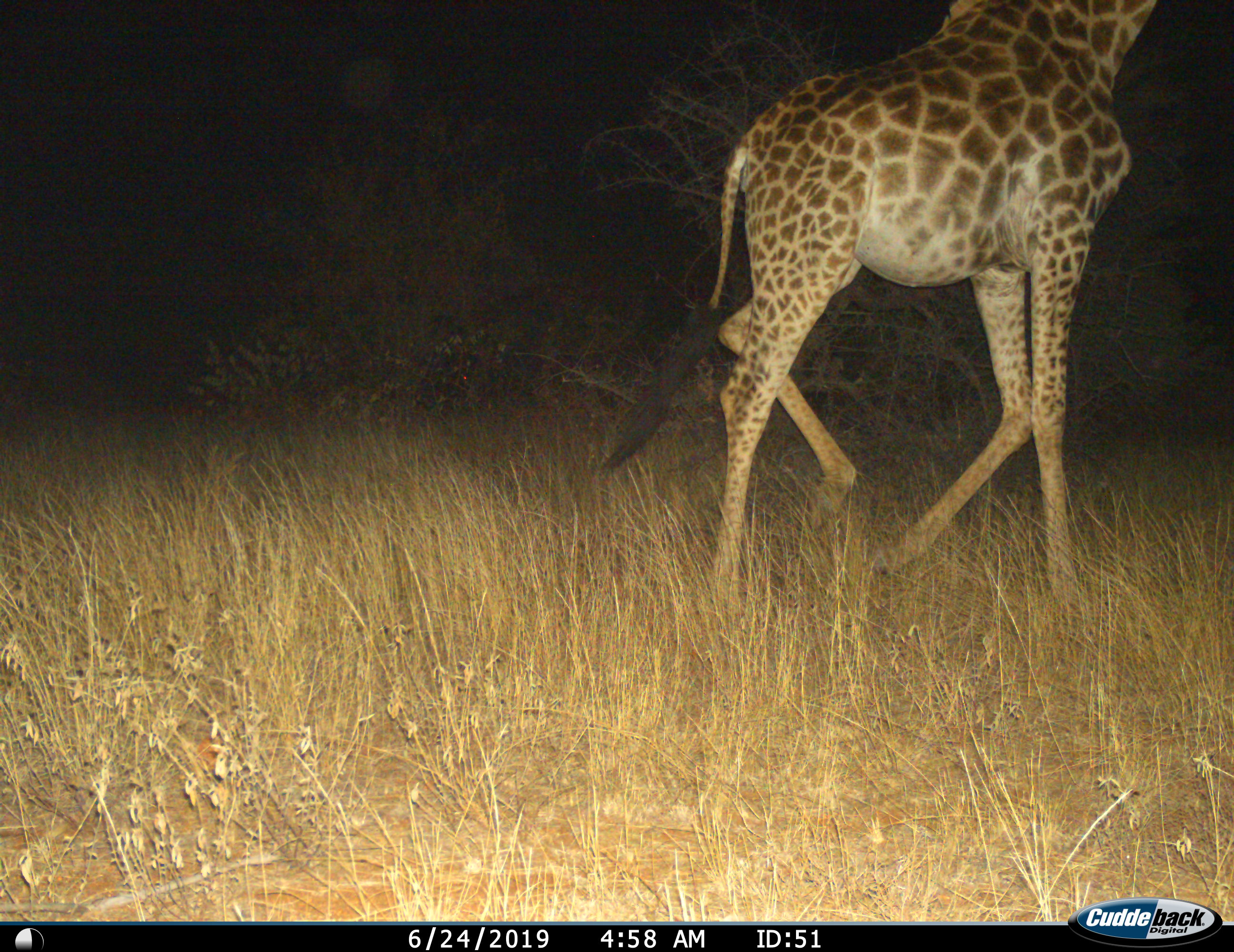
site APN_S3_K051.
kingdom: Animalia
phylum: Chordata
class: Mammalia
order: Artiodactyla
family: Giraffidae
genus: Giraffa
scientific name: Giraffa camelopardalis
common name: giraffe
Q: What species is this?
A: Giraffe (Giraffa camelopardalis).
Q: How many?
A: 1.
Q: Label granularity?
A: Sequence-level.